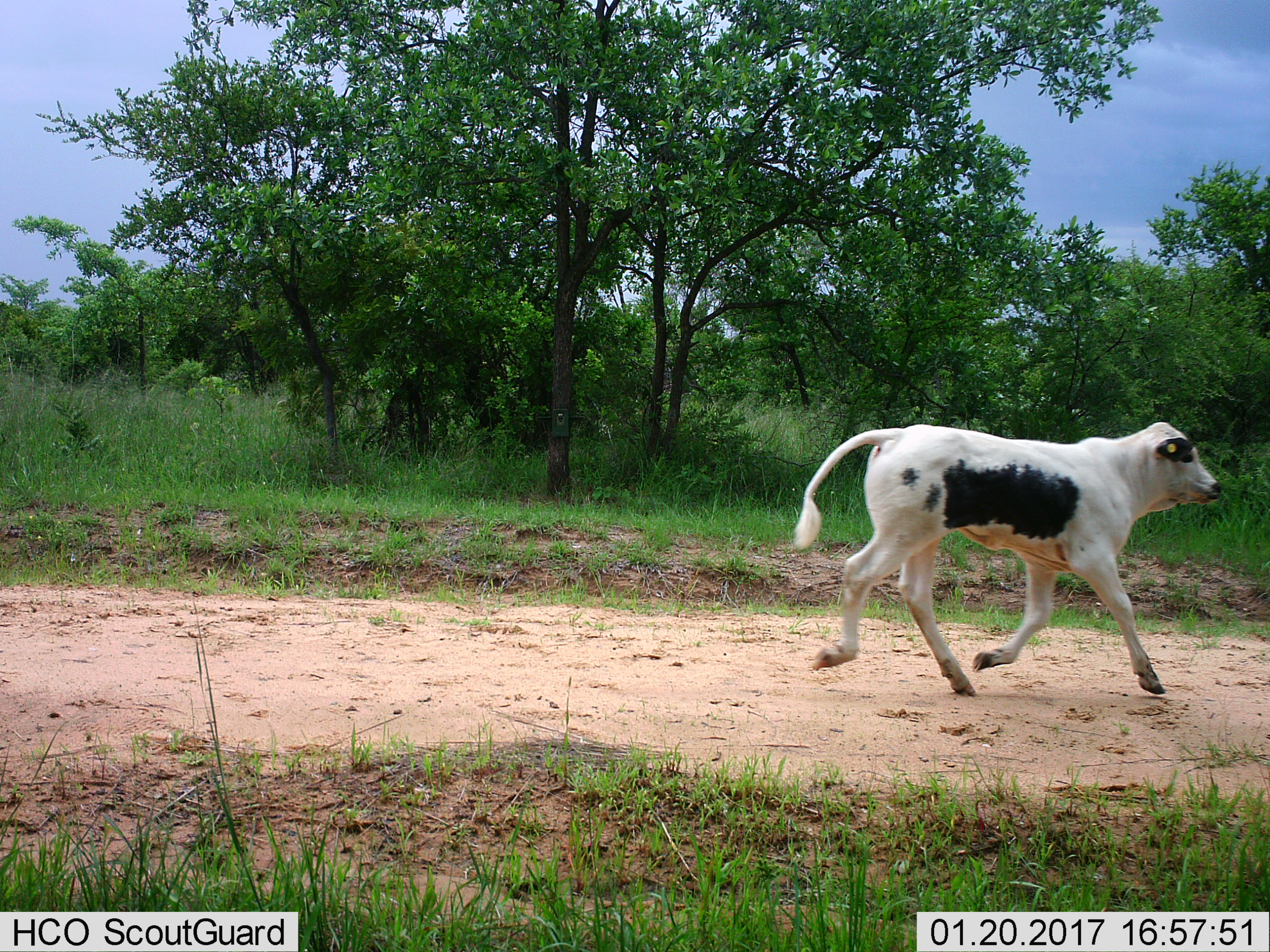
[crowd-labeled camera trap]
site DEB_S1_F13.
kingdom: Animalia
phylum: Chordata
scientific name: Vertebrata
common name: domestic animal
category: domesticanimal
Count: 1.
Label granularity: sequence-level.